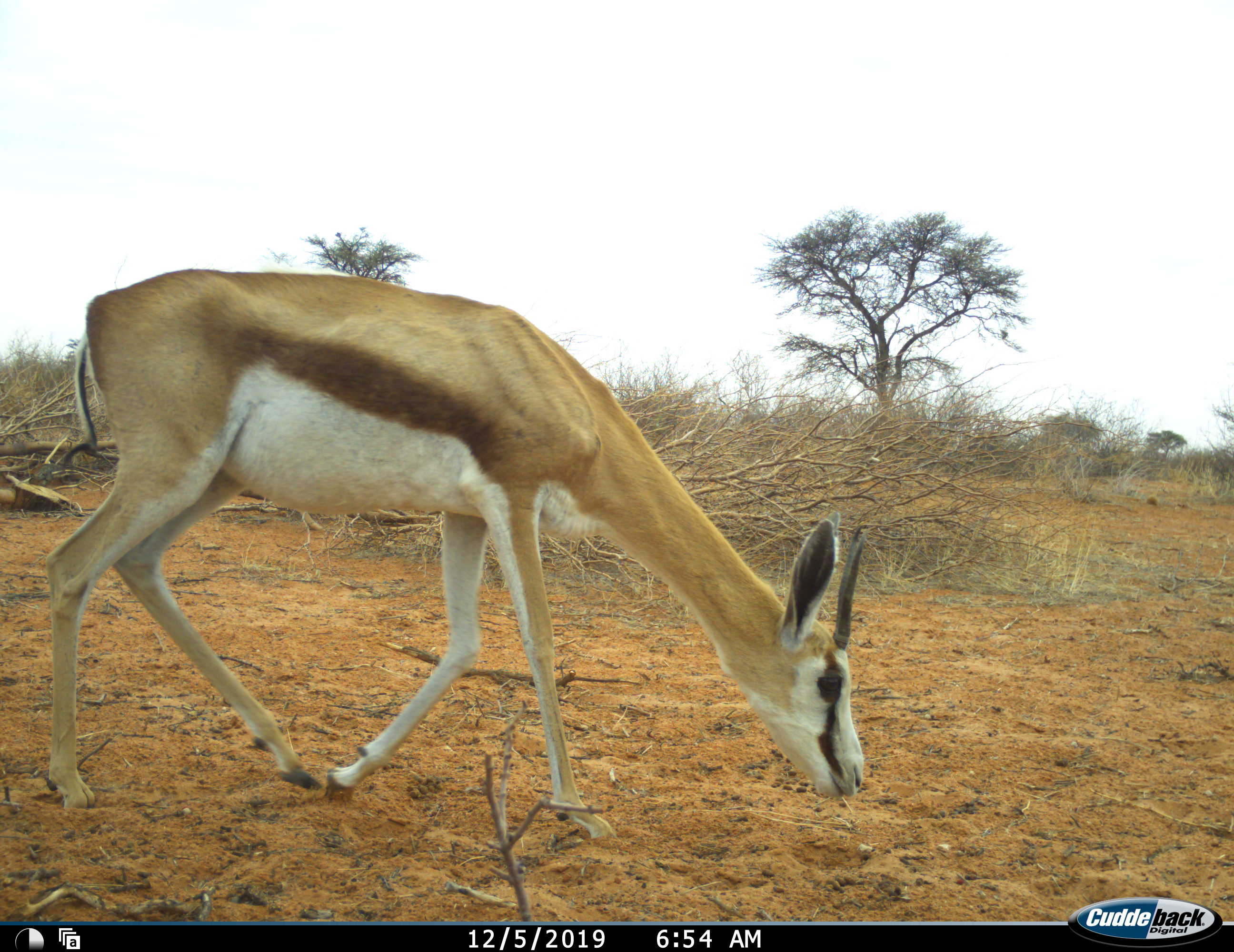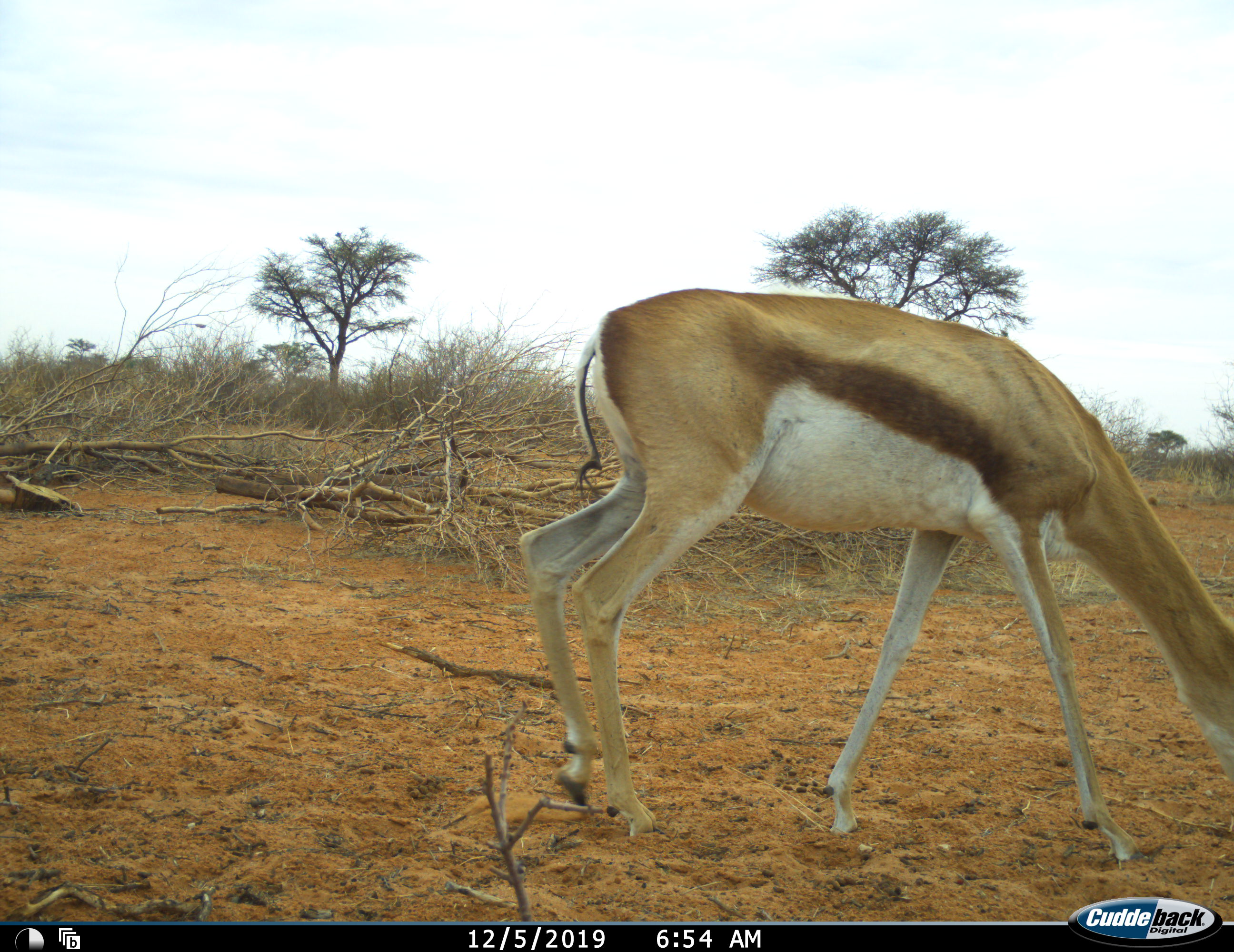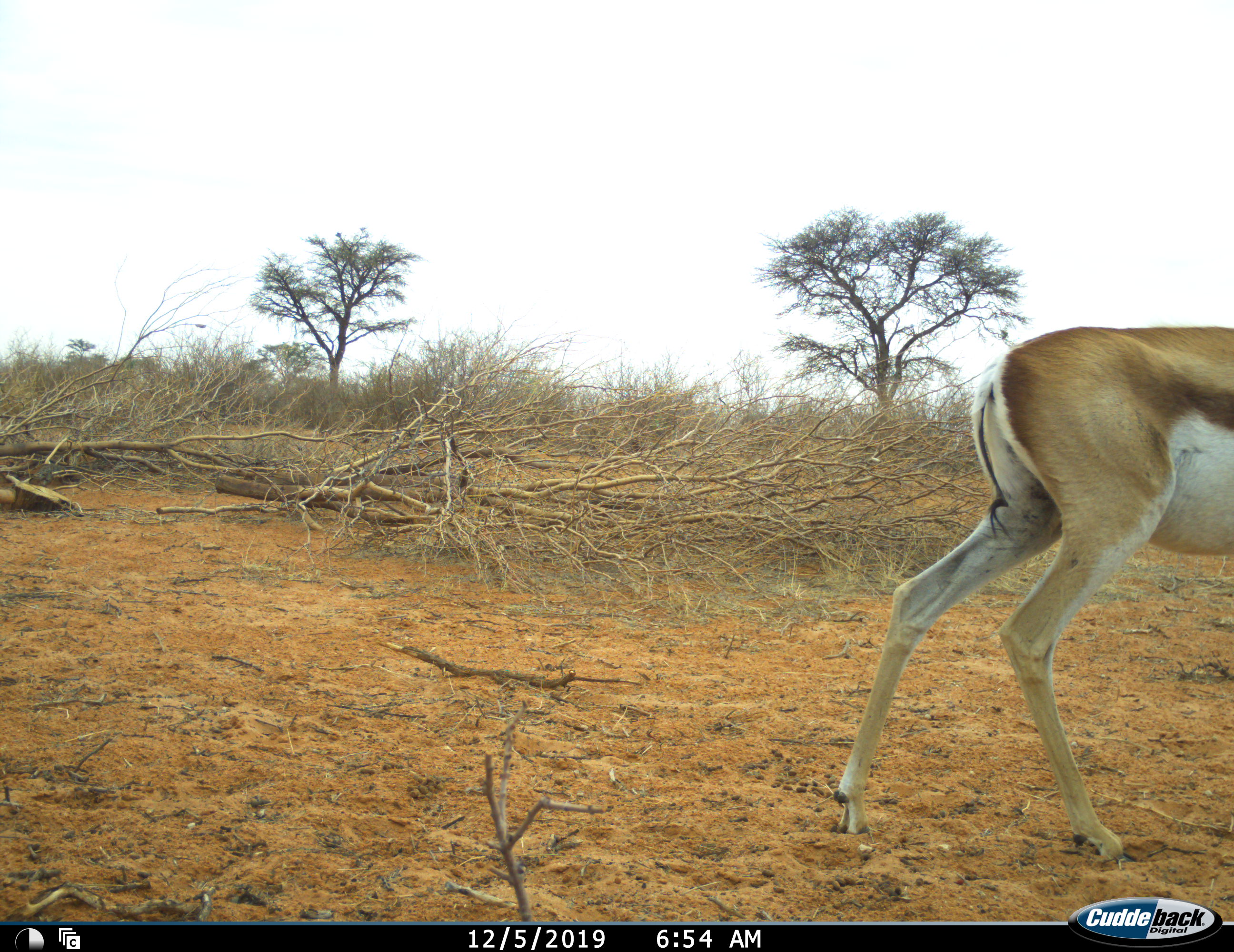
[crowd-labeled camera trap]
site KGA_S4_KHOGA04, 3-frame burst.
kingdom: Animalia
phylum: Chordata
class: Mammalia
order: Artiodactyla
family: Bovidae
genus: Antidorcas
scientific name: Antidorcas marsupialis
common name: springbok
Springbok (Antidorcas marsupialis), count 1. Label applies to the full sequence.